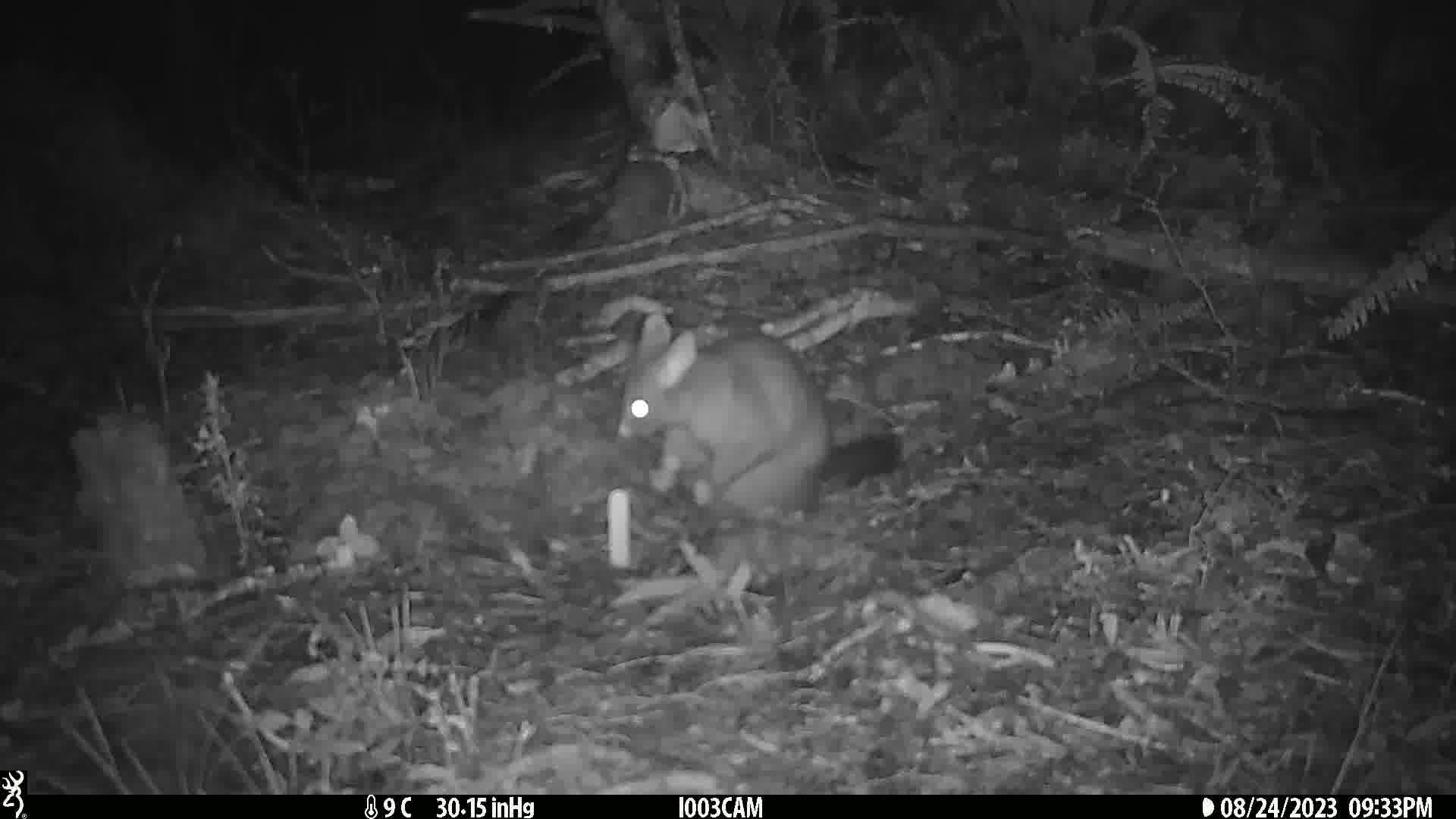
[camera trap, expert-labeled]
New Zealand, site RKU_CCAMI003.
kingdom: Animalia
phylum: Chordata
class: Mammalia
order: Diprotodontia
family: Phalangeridae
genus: Trichosurus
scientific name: Trichosurus vulpecula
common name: common brushtail possum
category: possum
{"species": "possum (common brushtail possum) (Trichosurus vulpecula)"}